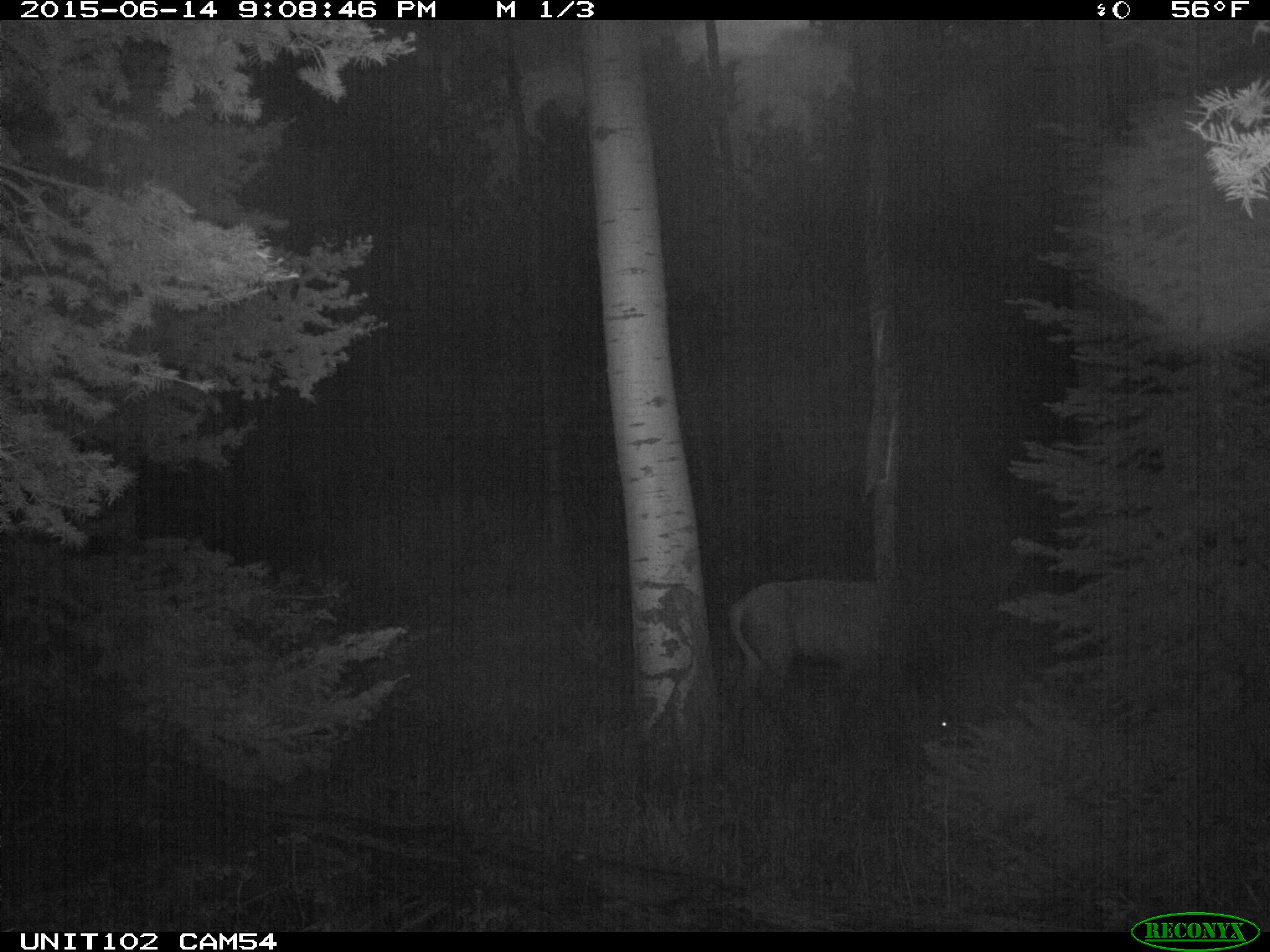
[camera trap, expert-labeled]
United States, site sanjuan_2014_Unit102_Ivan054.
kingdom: Animalia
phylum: Chordata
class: Mammalia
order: Artiodactyla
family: Cervidae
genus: Cervus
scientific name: Cervus elaphus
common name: red deer